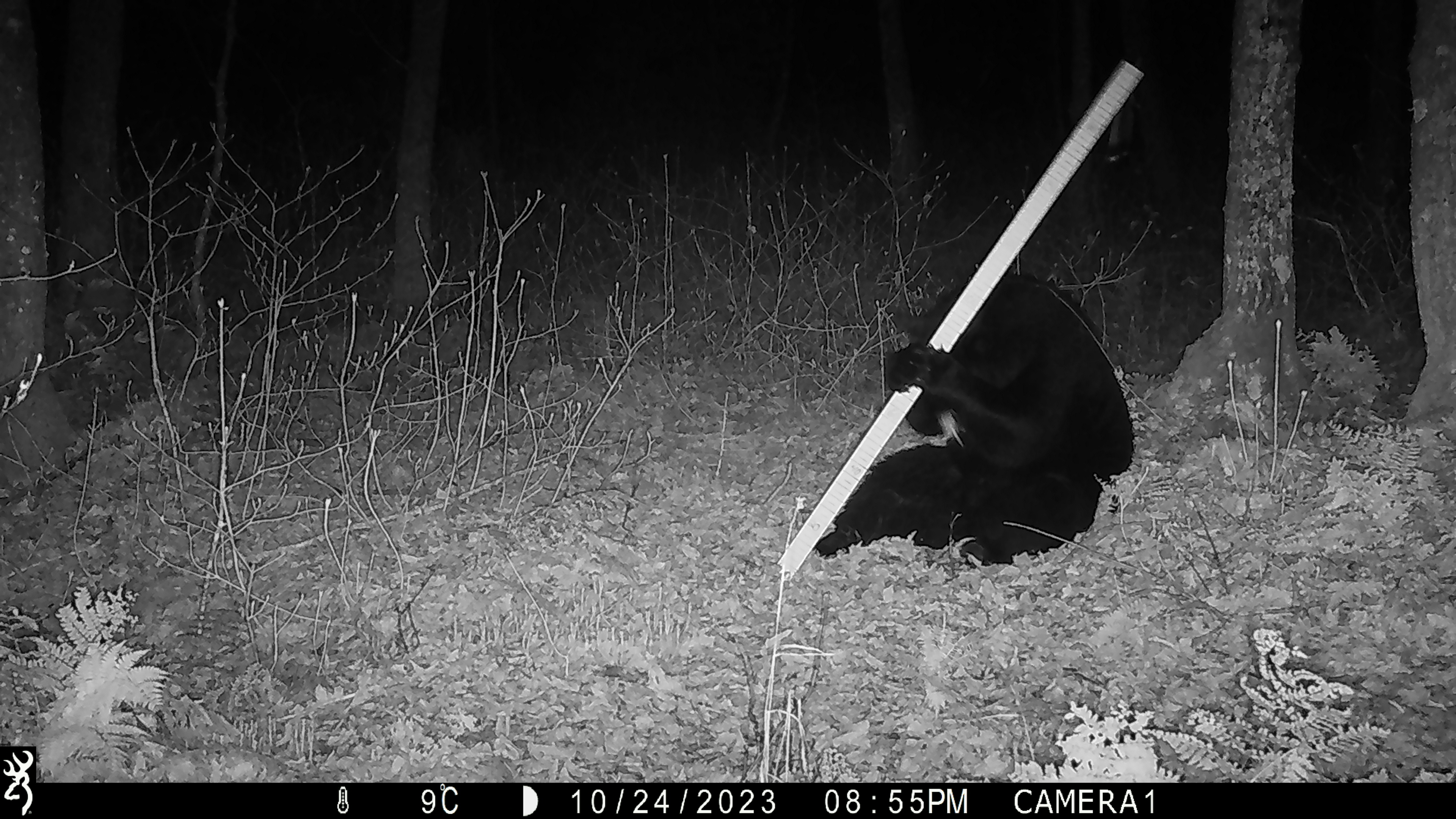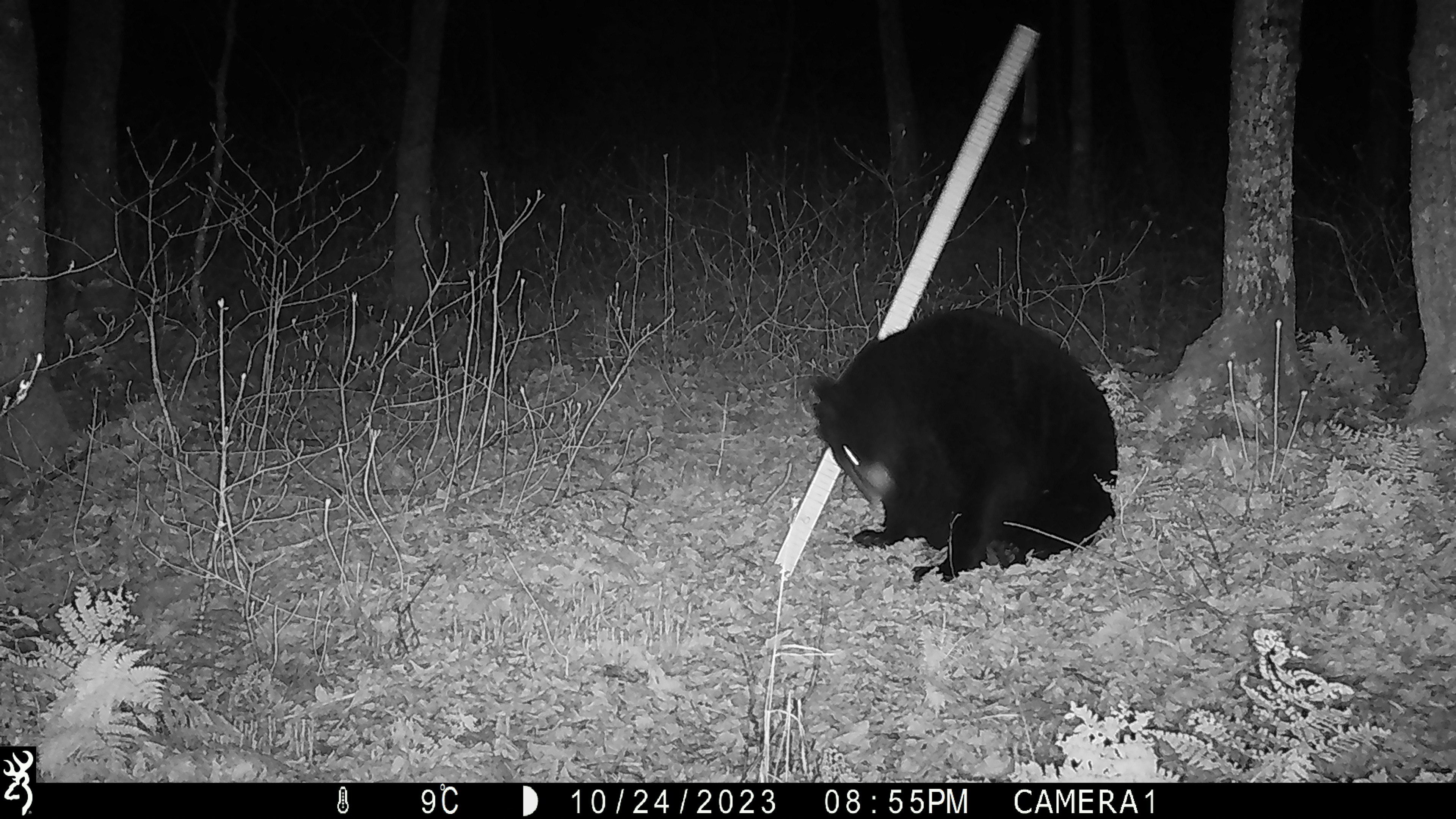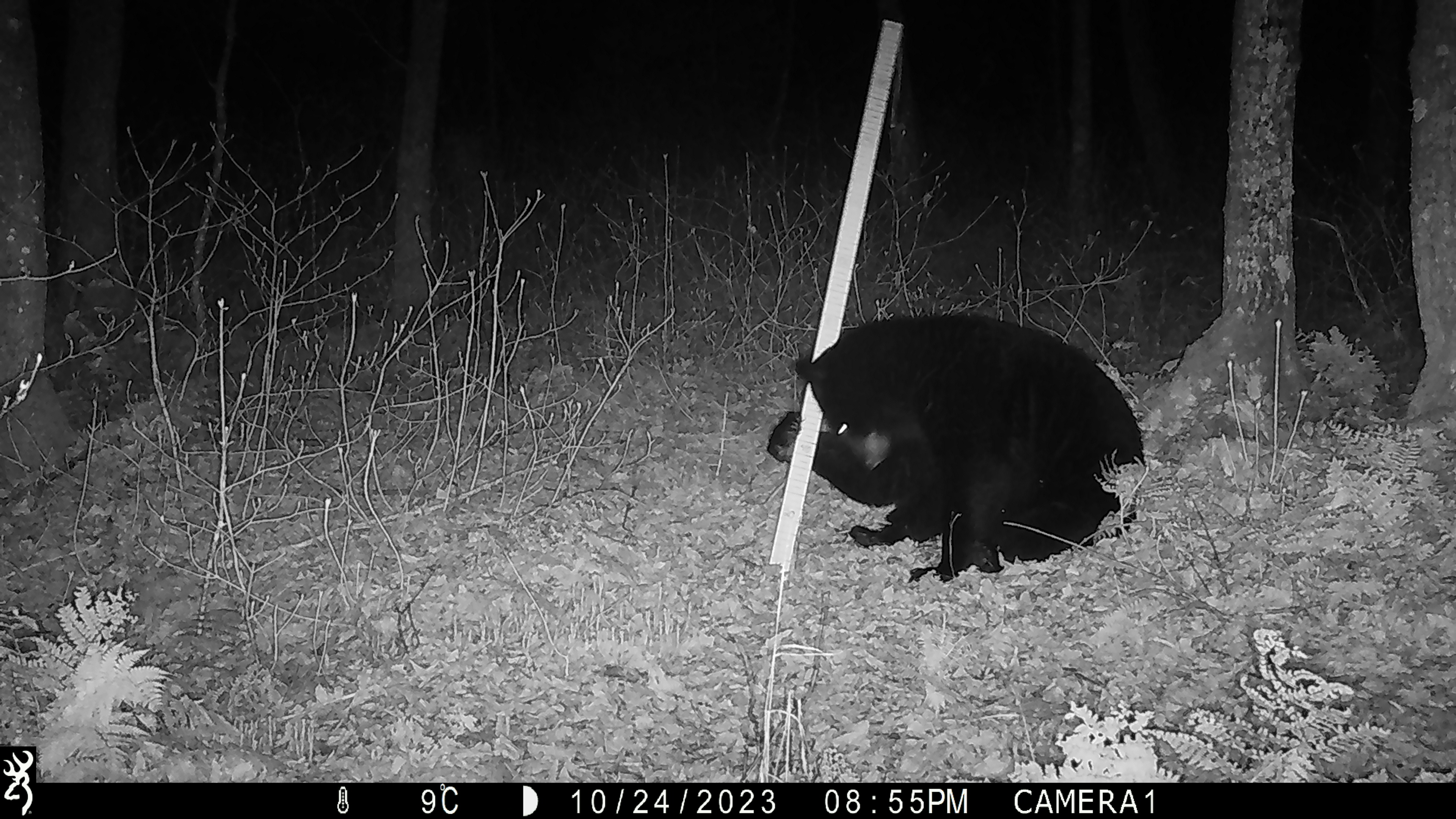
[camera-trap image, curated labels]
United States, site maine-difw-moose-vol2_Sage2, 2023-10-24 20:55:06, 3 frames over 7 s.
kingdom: Animalia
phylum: Chordata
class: Mammalia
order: Carnivora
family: Ursidae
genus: Ursus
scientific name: Ursus americanus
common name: black bear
Black bear (Ursus americanus).